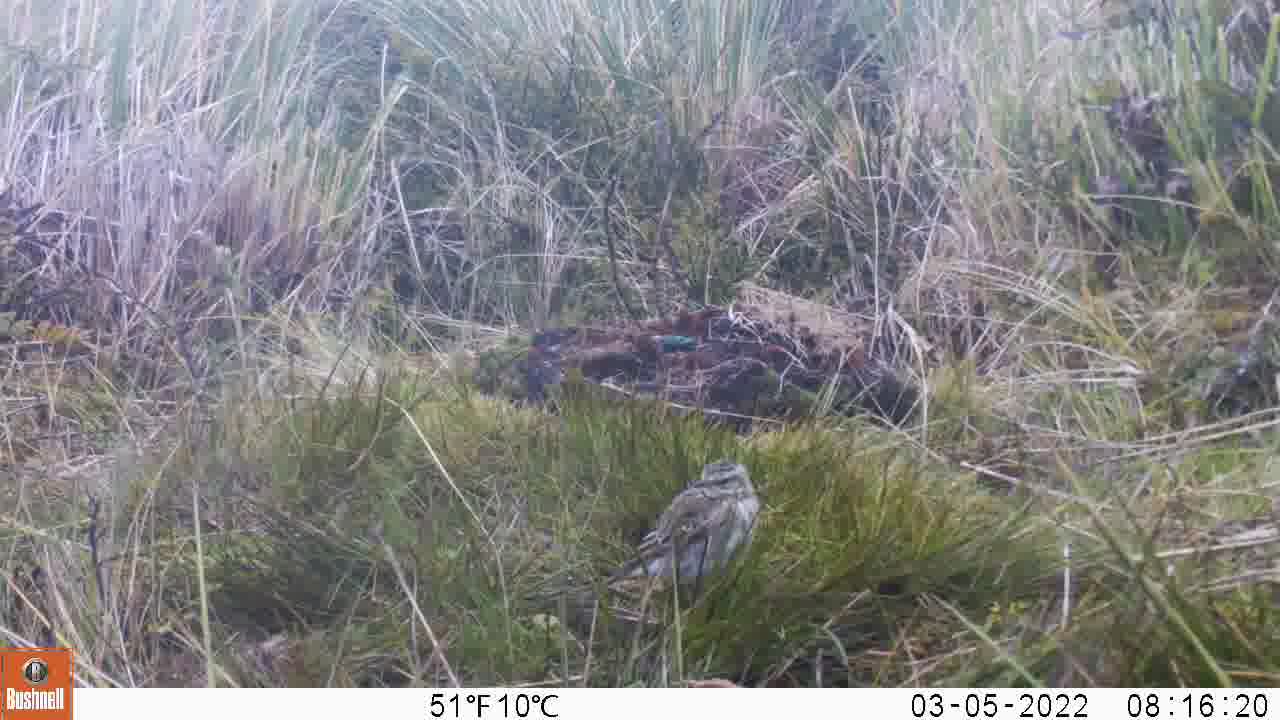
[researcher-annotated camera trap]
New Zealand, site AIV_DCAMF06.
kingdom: Animalia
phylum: Chordata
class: Aves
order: Passeriformes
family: Motacillidae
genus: Anthus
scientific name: Anthus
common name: pipit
Pipit (Anthus).